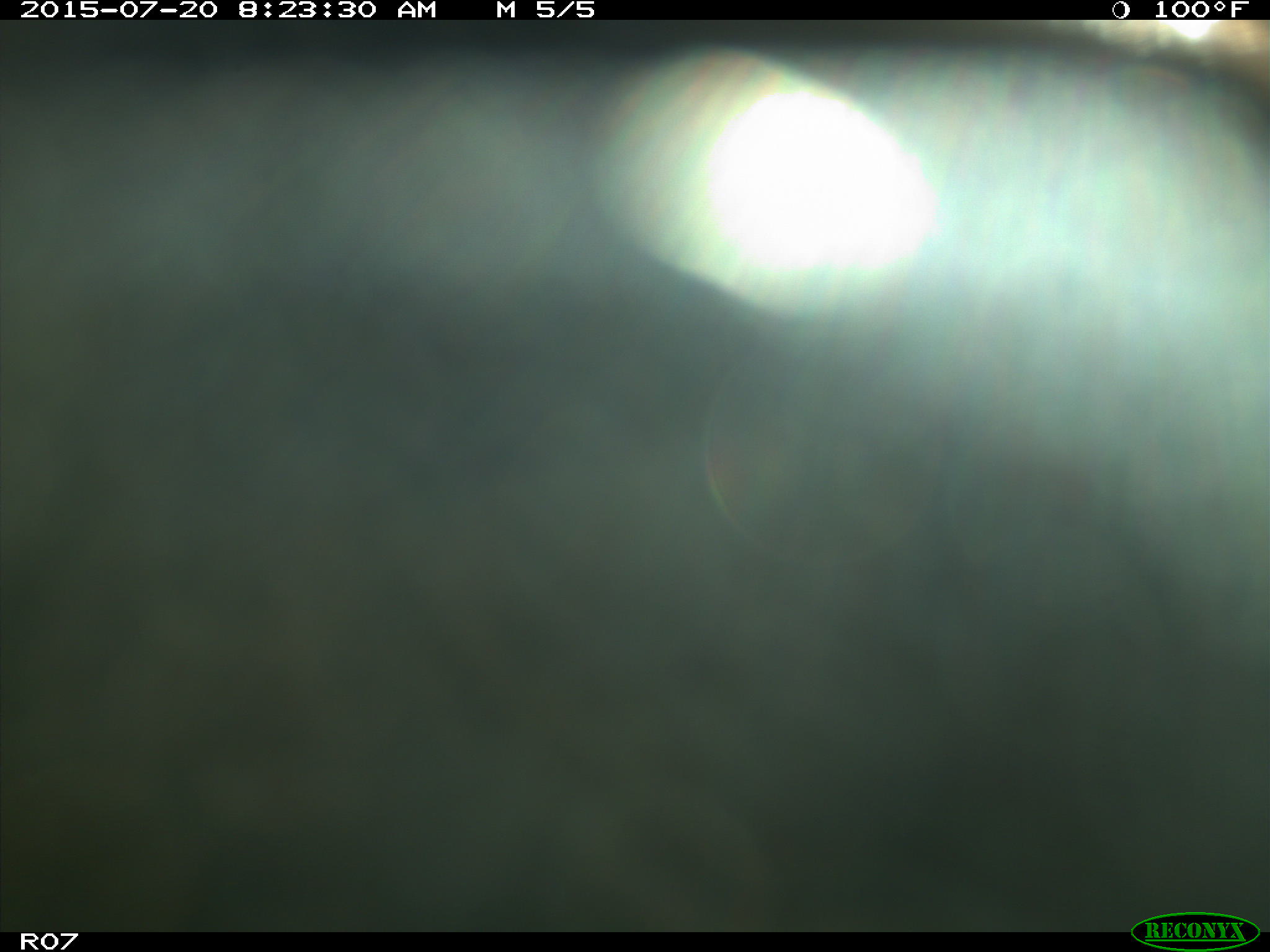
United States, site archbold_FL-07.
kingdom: Animalia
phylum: Chordata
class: Mammalia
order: Artiodactyla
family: Bovidae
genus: Bos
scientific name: Bos taurus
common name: domestic cow